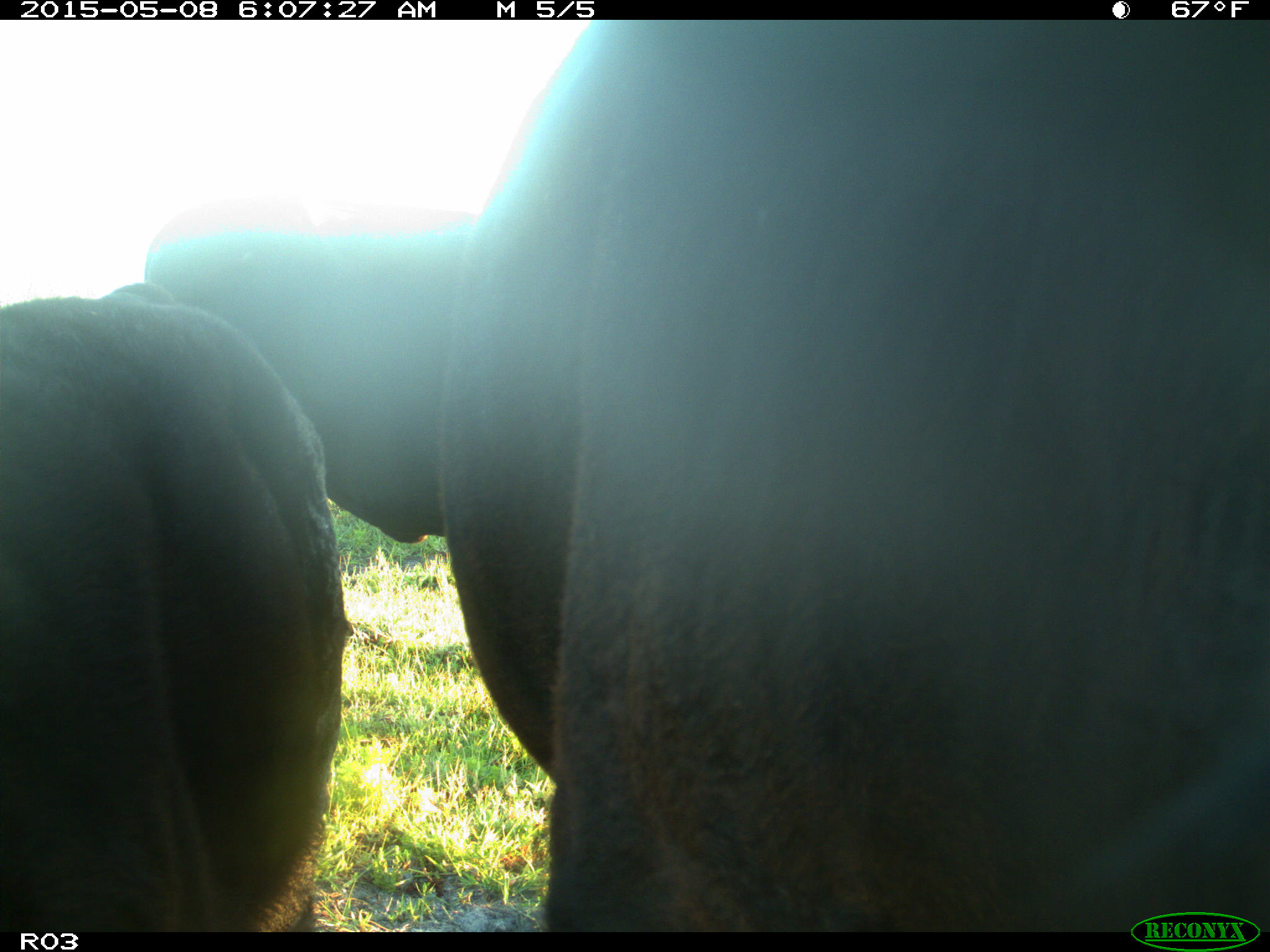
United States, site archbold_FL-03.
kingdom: Animalia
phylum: Chordata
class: Mammalia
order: Artiodactyla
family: Bovidae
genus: Bos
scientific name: Bos taurus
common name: domestic cow